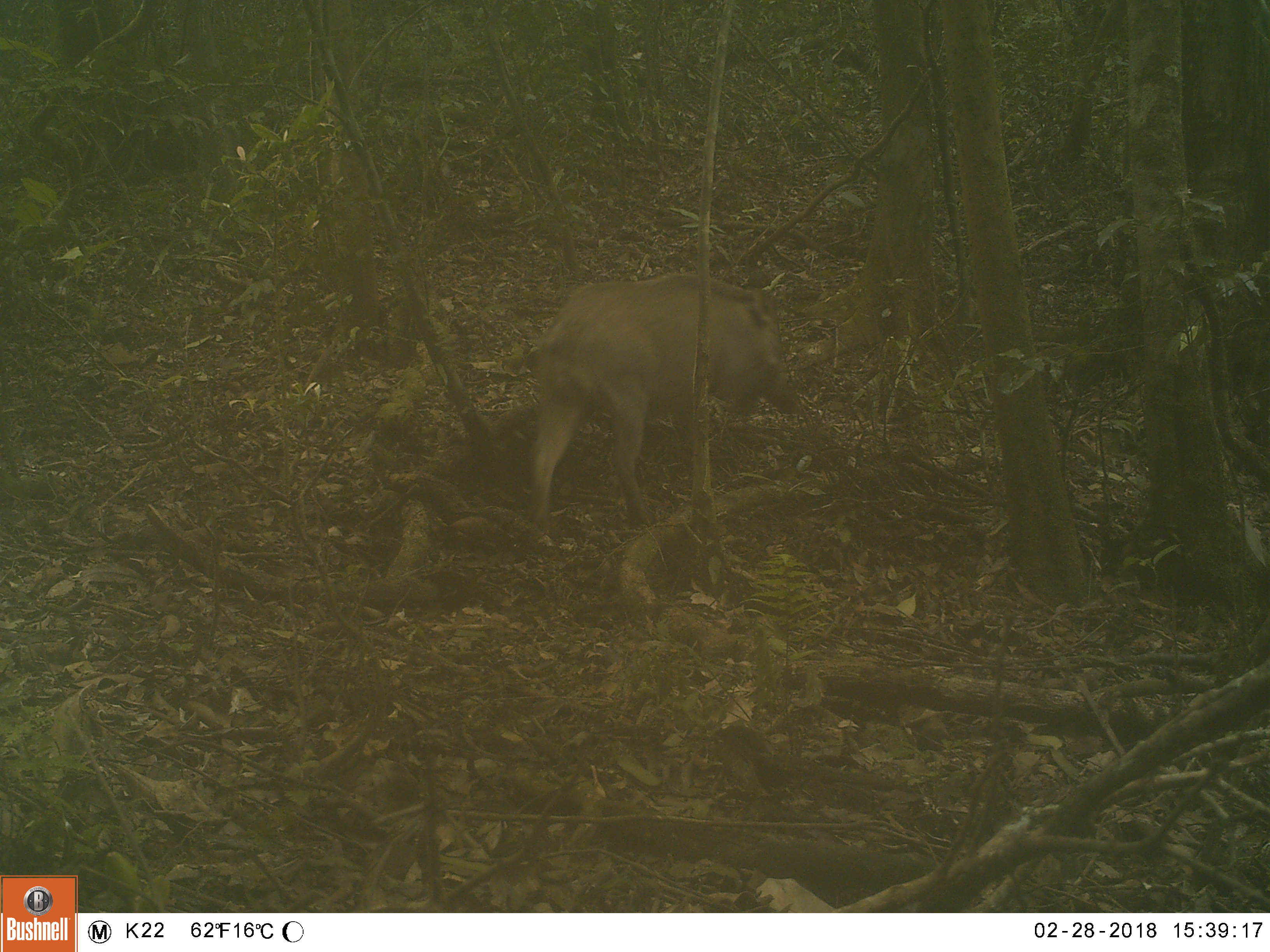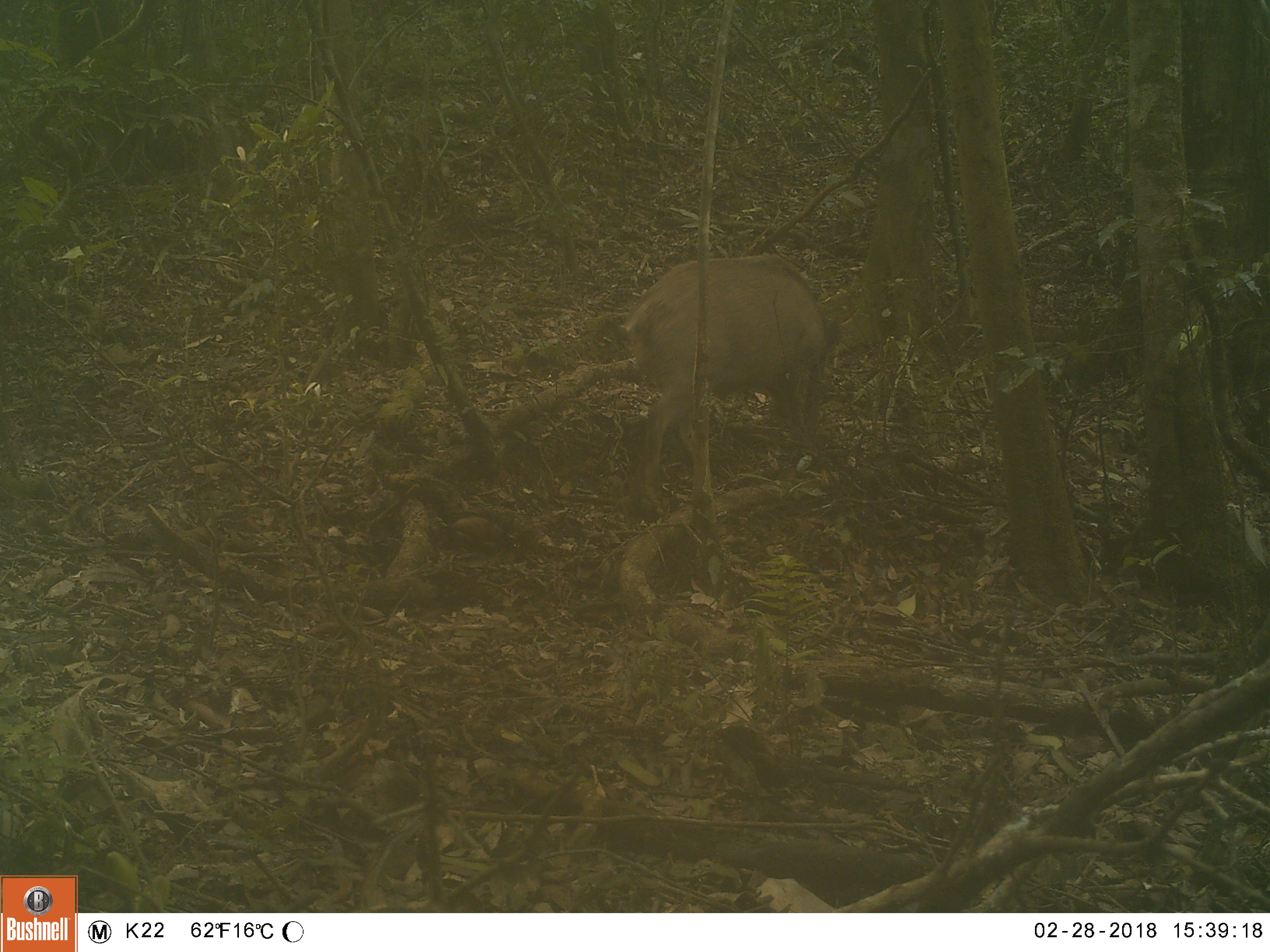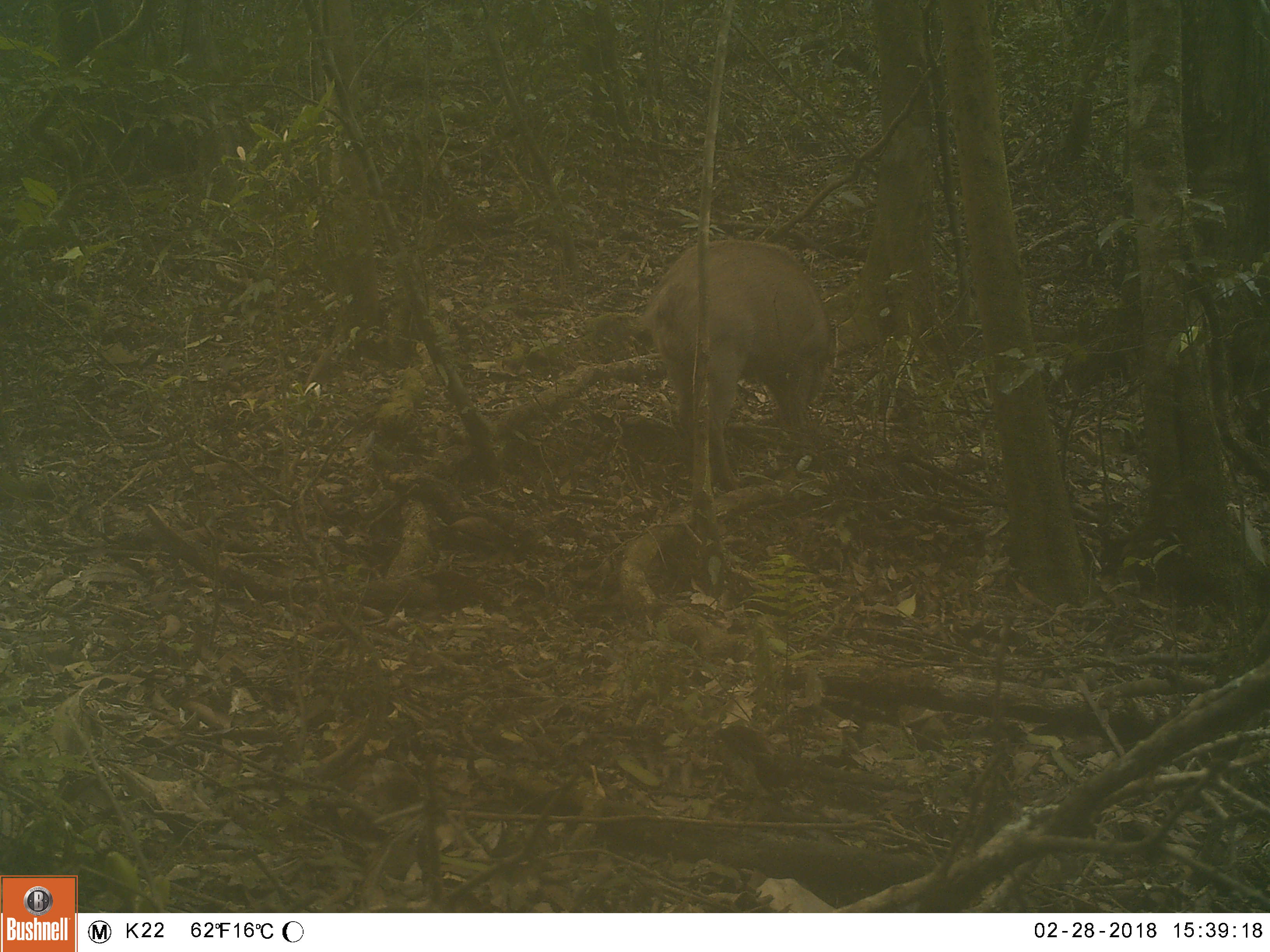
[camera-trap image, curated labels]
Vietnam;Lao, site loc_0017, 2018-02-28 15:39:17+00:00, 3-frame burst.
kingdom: Animalia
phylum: Chordata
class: Mammalia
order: Artiodactyla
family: Suidae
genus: Sus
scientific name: Sus scrofa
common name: eurasian wild pig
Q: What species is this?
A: Eurasian wild pig (Sus scrofa).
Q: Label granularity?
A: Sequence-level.